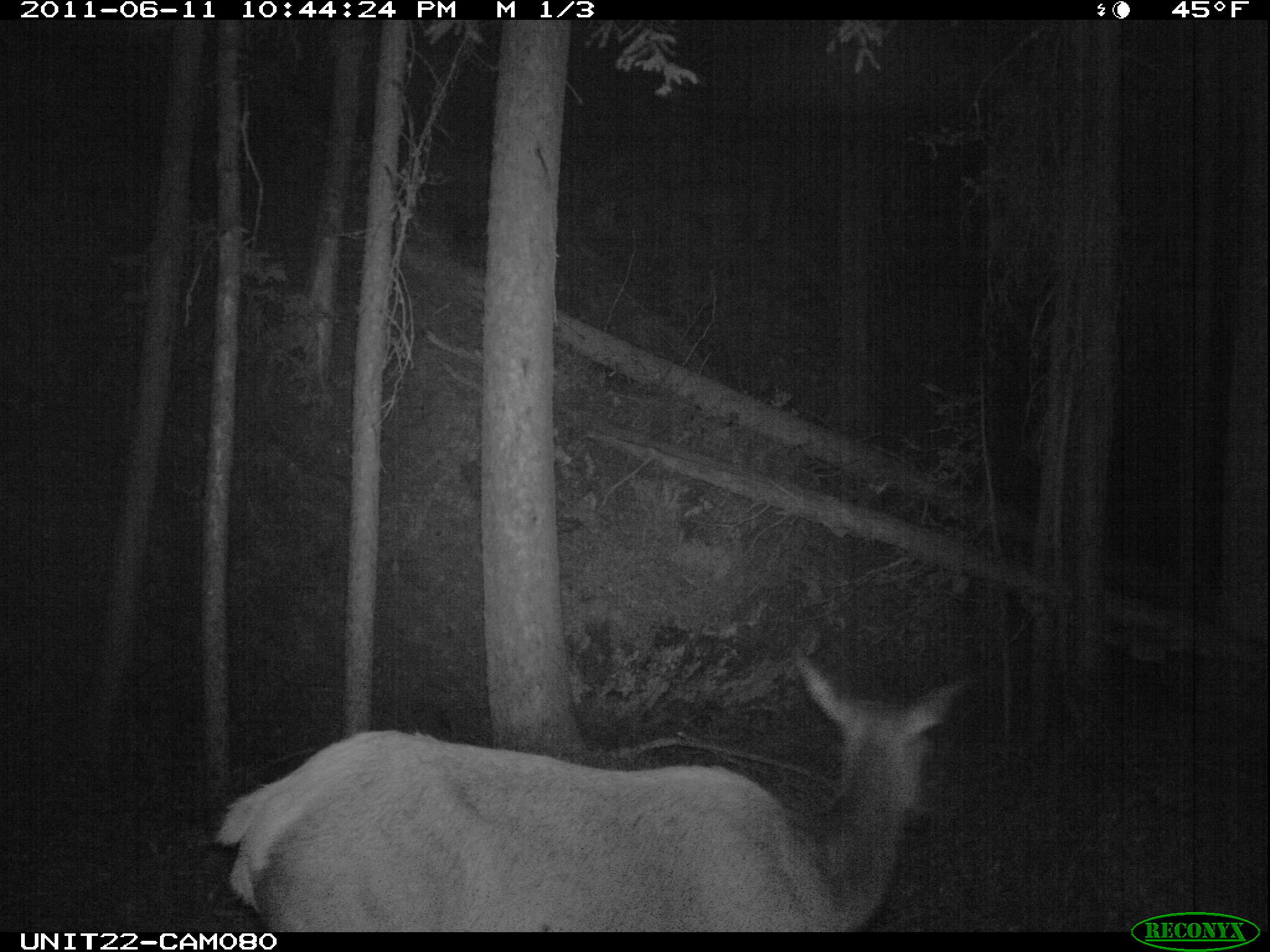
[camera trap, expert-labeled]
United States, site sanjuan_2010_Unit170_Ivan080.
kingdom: Animalia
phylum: Chordata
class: Mammalia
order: Artiodactyla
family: Cervidae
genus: Cervus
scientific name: Cervus elaphus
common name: red deer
Cervus elaphus (red deer).